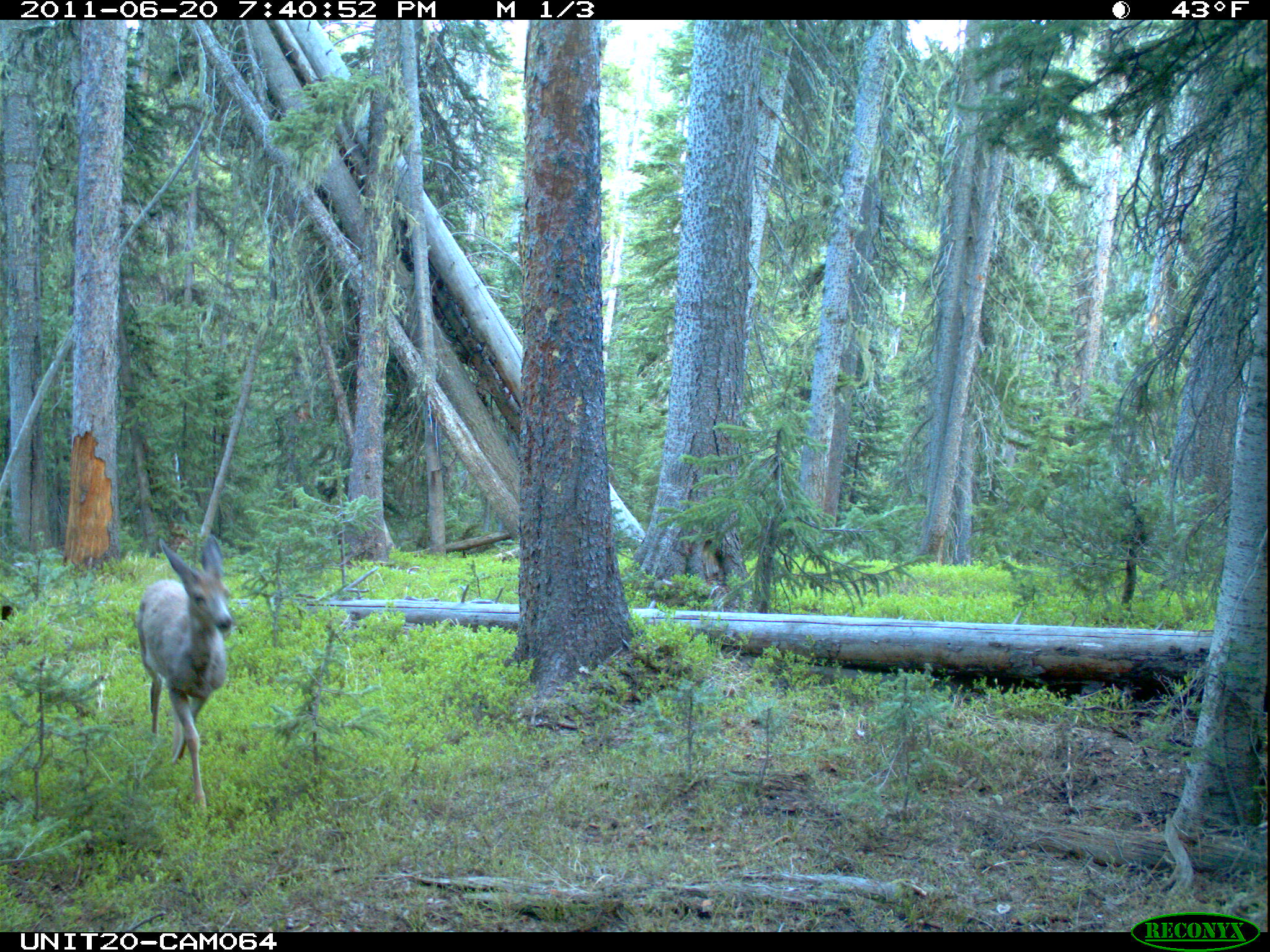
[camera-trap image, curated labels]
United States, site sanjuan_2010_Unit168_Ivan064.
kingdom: Animalia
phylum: Chordata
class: Mammalia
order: Artiodactyla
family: Cervidae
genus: Odocoileus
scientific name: Odocoileus hemionus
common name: mule deer